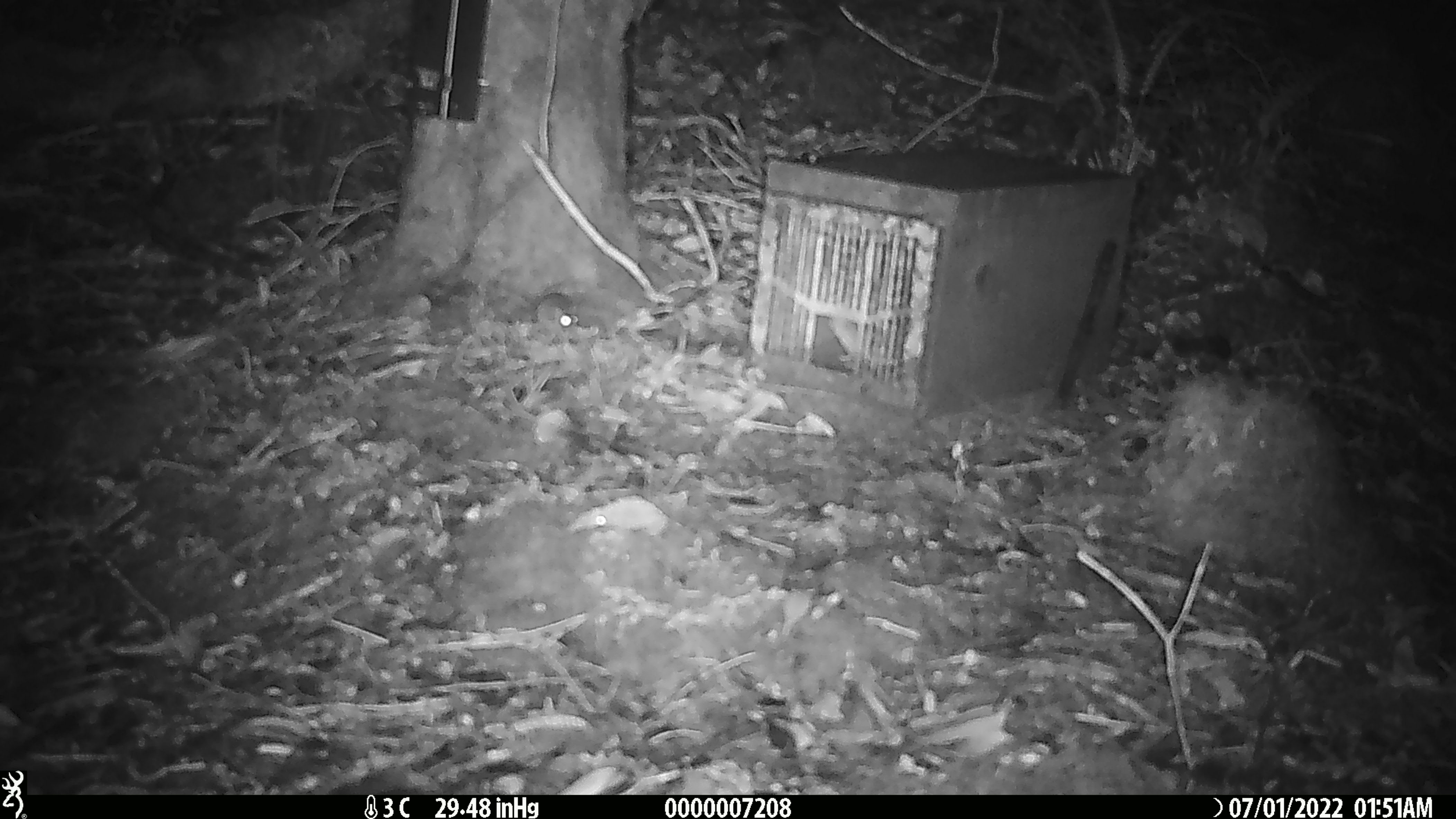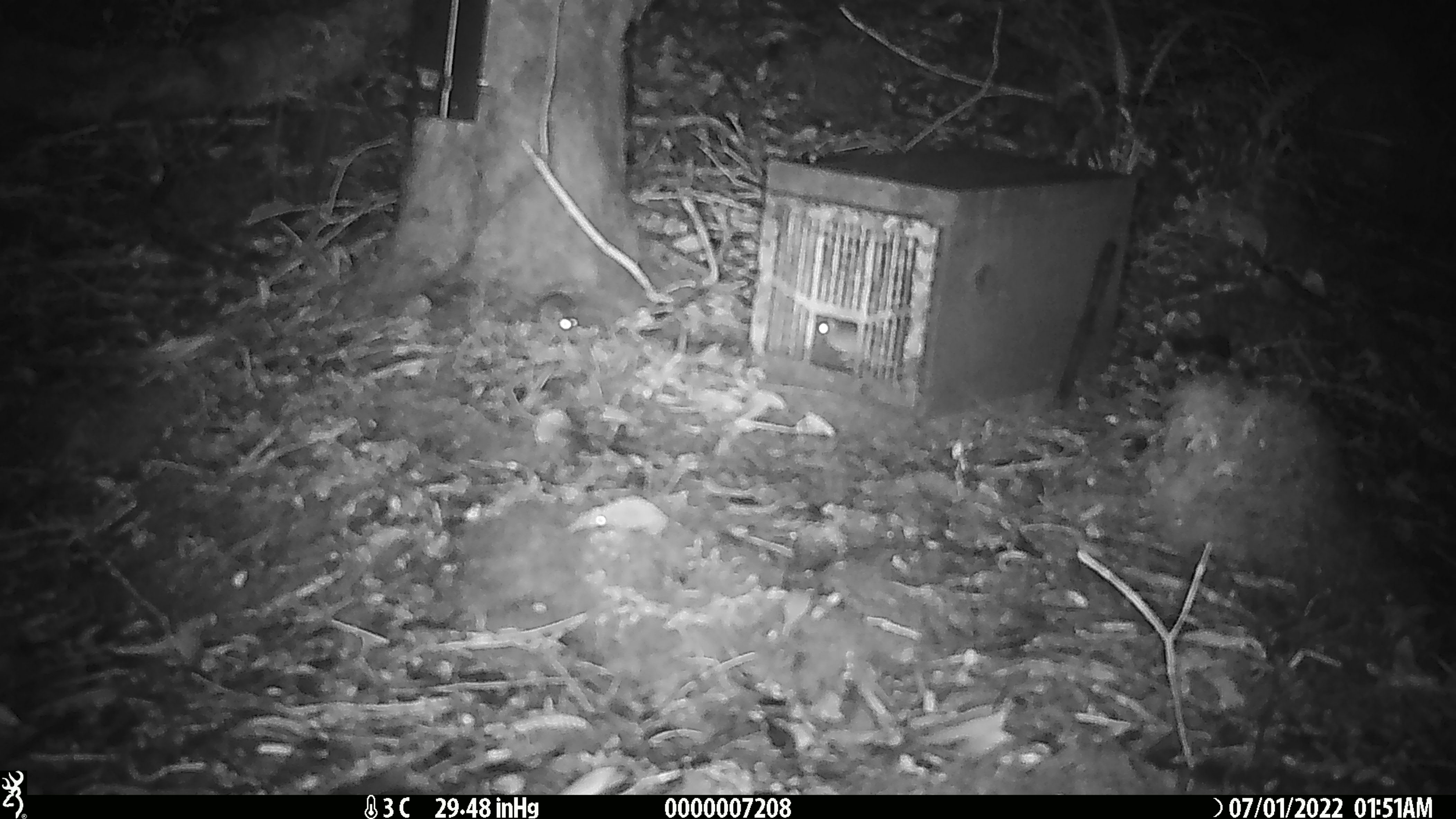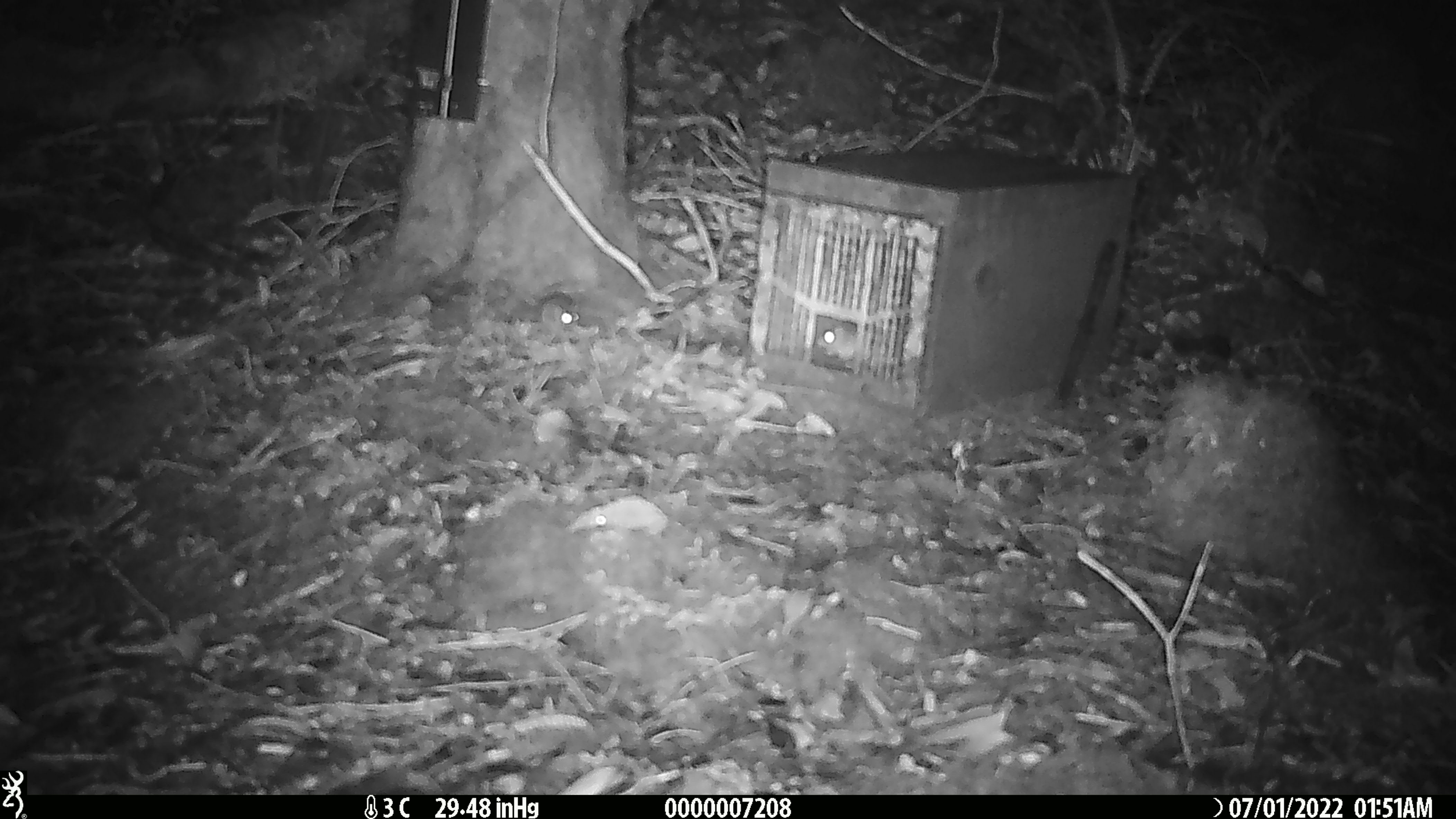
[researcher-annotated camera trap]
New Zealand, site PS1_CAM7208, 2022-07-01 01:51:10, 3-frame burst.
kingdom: Animalia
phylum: Chordata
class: Mammalia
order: Rodentia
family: Muridae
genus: Mus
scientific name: Mus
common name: mouse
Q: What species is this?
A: Mouse (Mus).